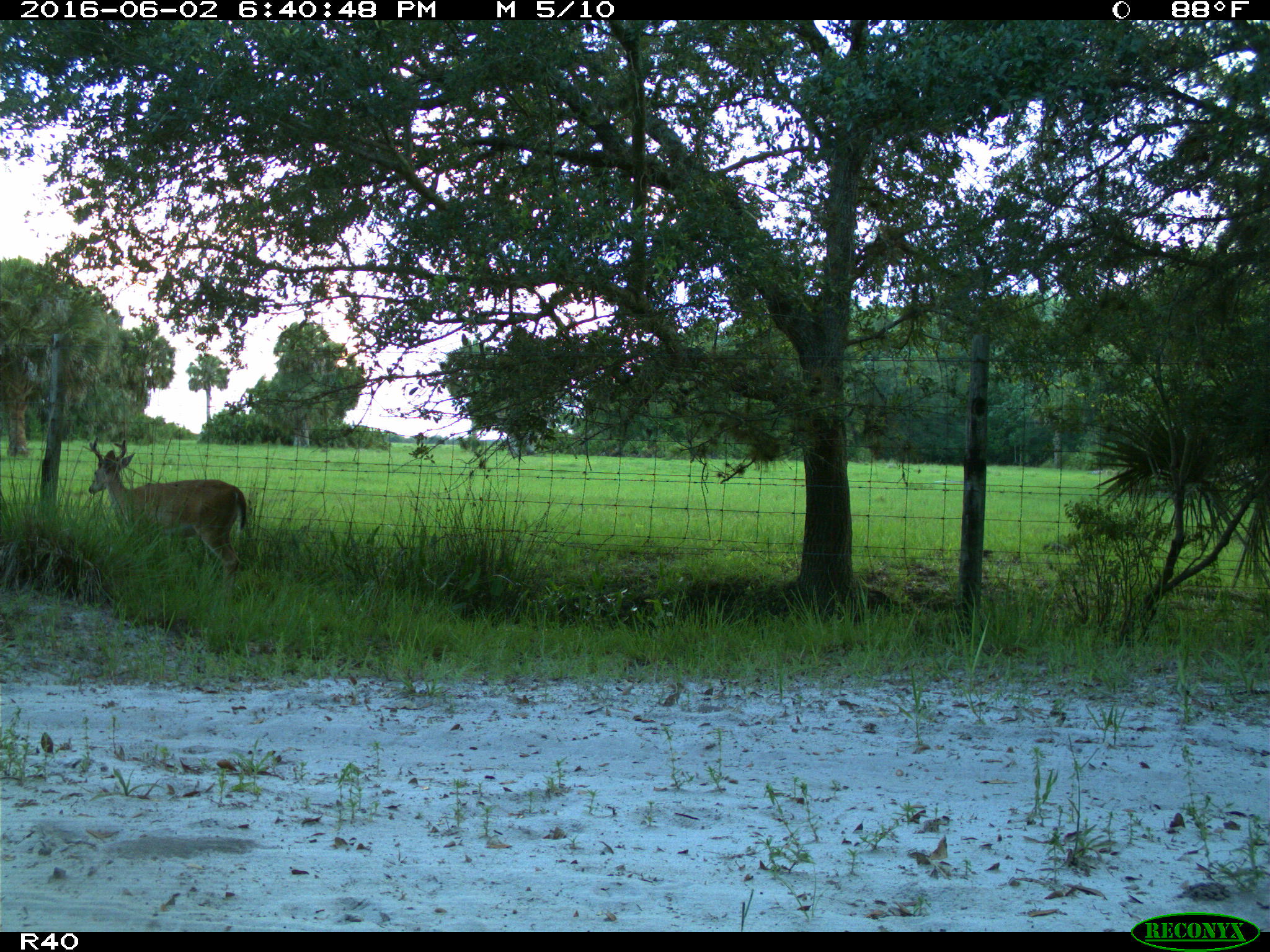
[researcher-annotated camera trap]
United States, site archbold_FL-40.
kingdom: Animalia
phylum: Chordata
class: Mammalia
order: Artiodactyla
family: Cervidae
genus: Odocoileus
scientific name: Odocoileus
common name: deer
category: unidentified deer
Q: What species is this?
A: Unidentified deer (deer) (Odocoileus).